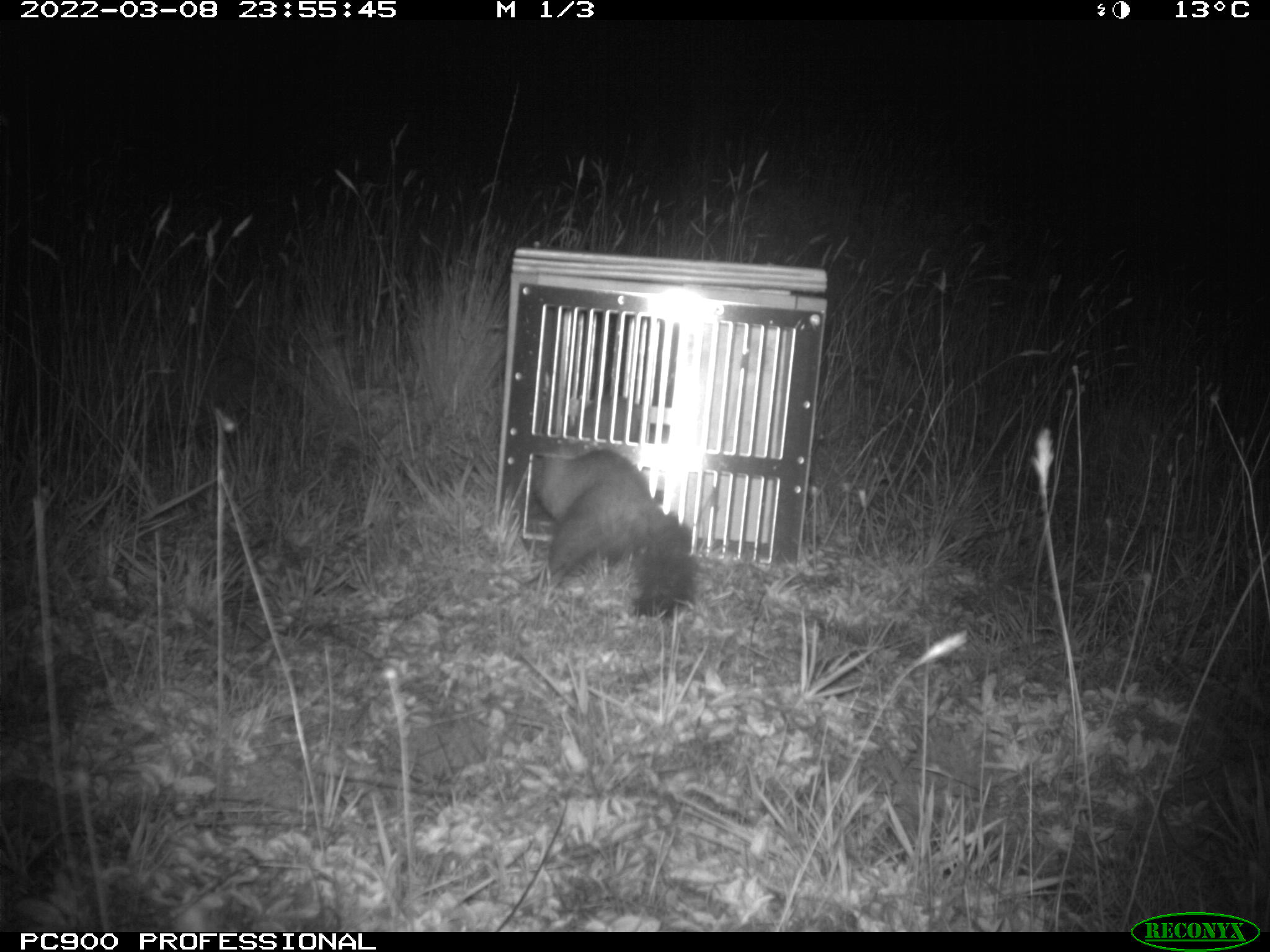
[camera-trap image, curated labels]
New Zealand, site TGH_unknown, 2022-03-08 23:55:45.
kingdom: Animalia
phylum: Chordata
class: Mammalia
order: Carnivora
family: Mustelidae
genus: Mustela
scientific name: Mustela furo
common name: ferret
Ferret (Mustela furo).